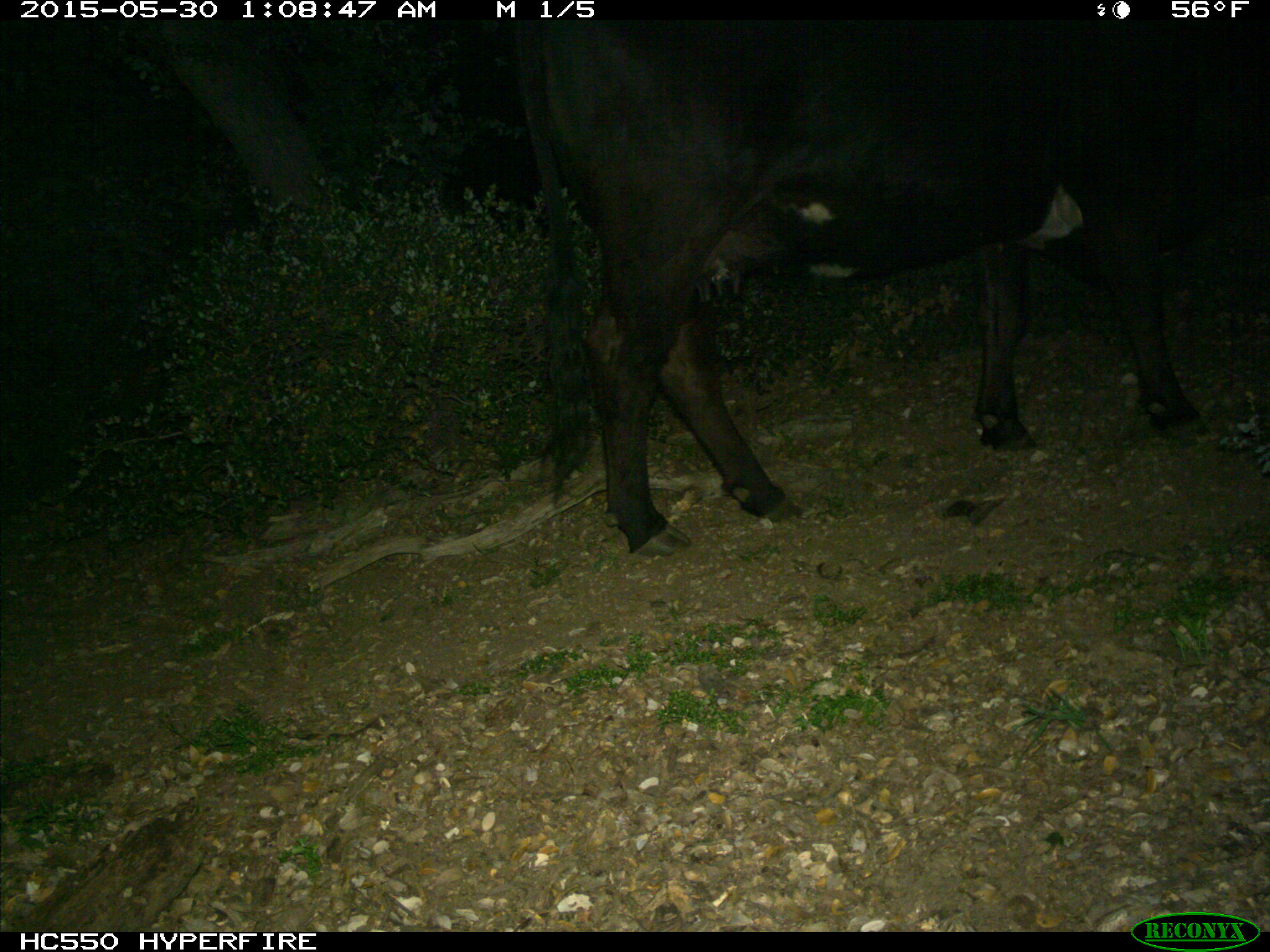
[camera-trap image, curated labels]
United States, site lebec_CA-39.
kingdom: Animalia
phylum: Chordata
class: Mammalia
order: Artiodactyla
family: Bovidae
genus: Bos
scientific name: Bos taurus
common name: domestic cow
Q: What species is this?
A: Bos taurus (domestic cow).